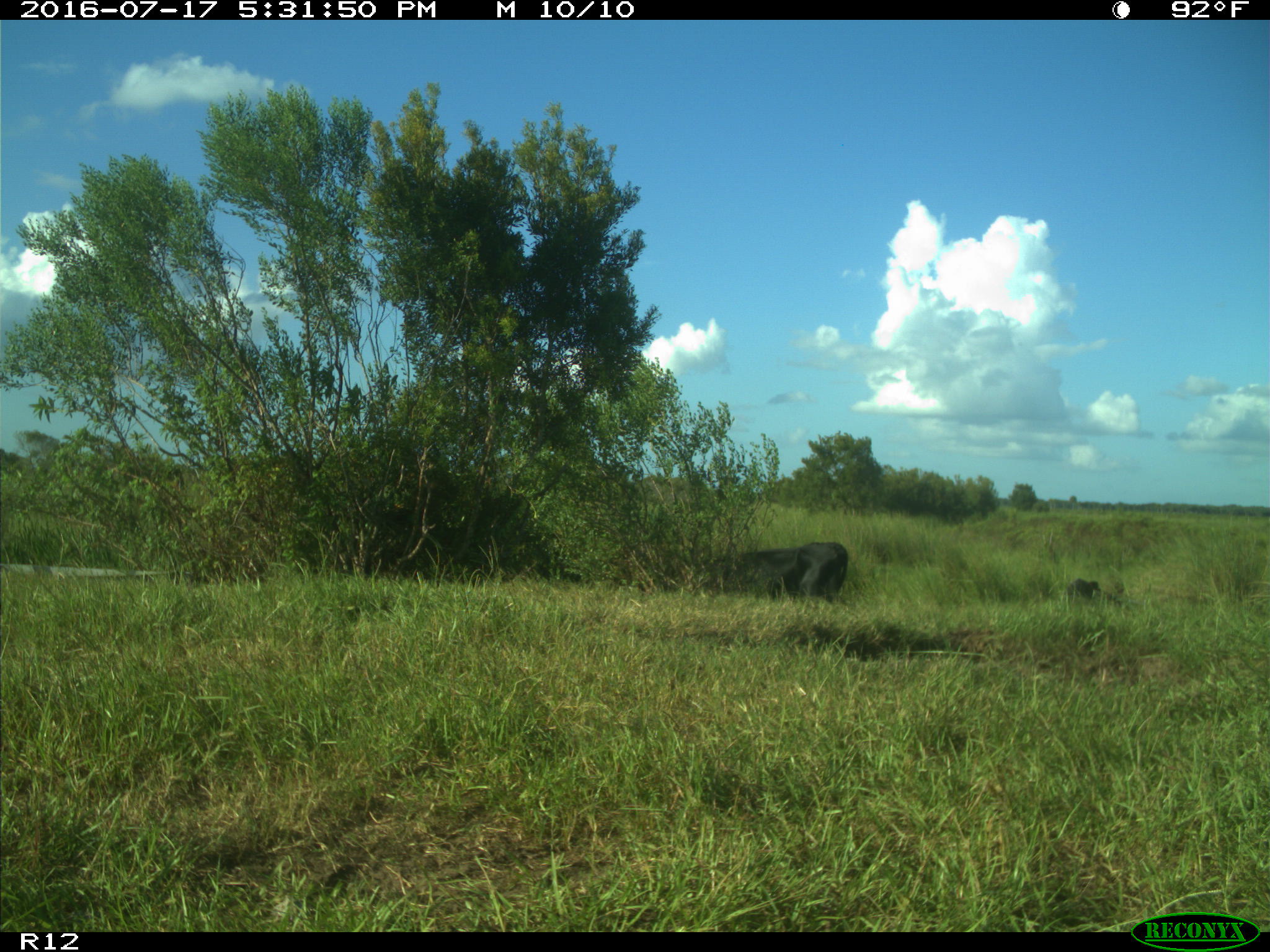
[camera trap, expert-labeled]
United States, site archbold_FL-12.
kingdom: Animalia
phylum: Chordata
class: Mammalia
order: Artiodactyla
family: Bovidae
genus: Bos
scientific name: Bos taurus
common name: domestic cow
Bos taurus (domestic cow).